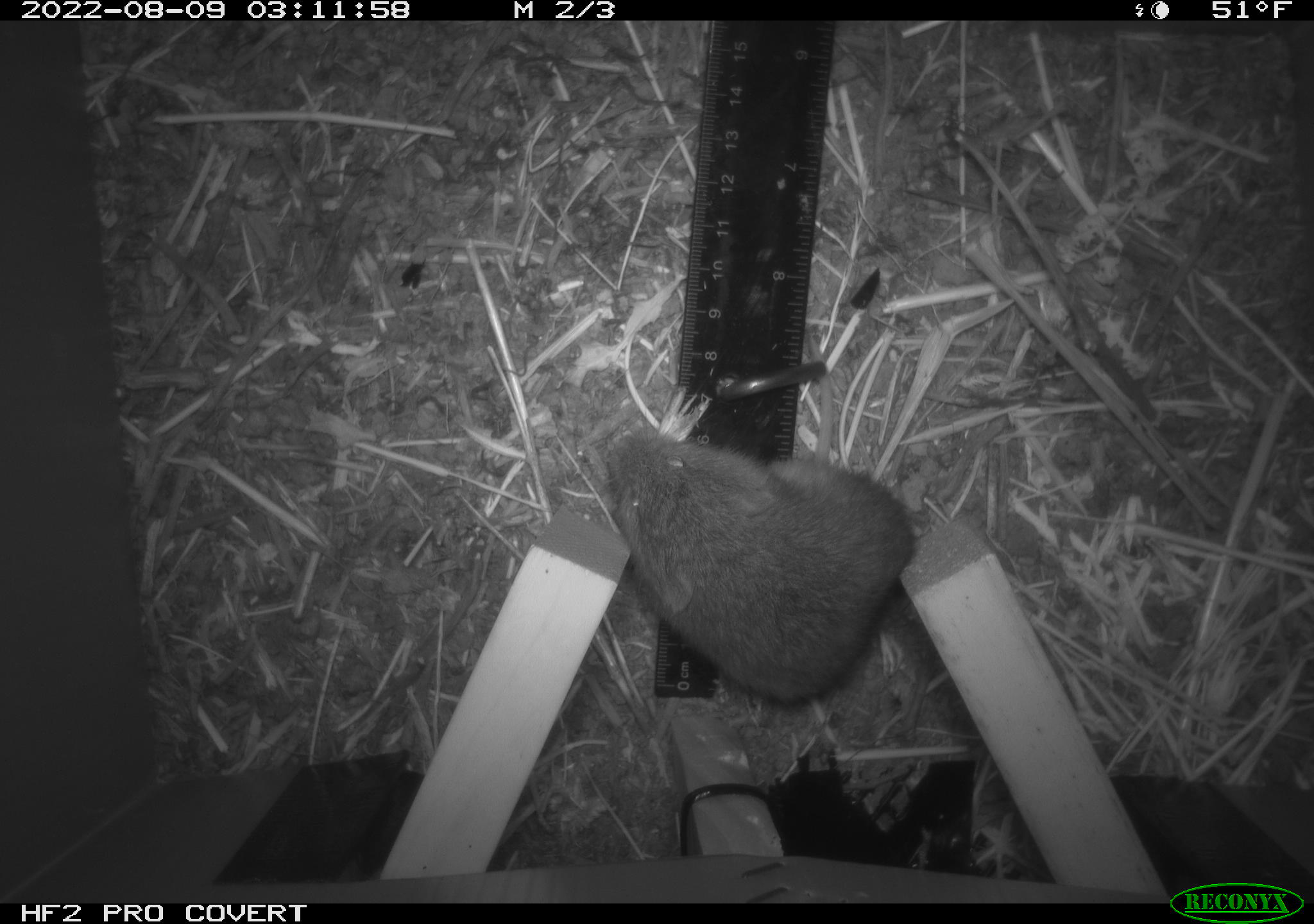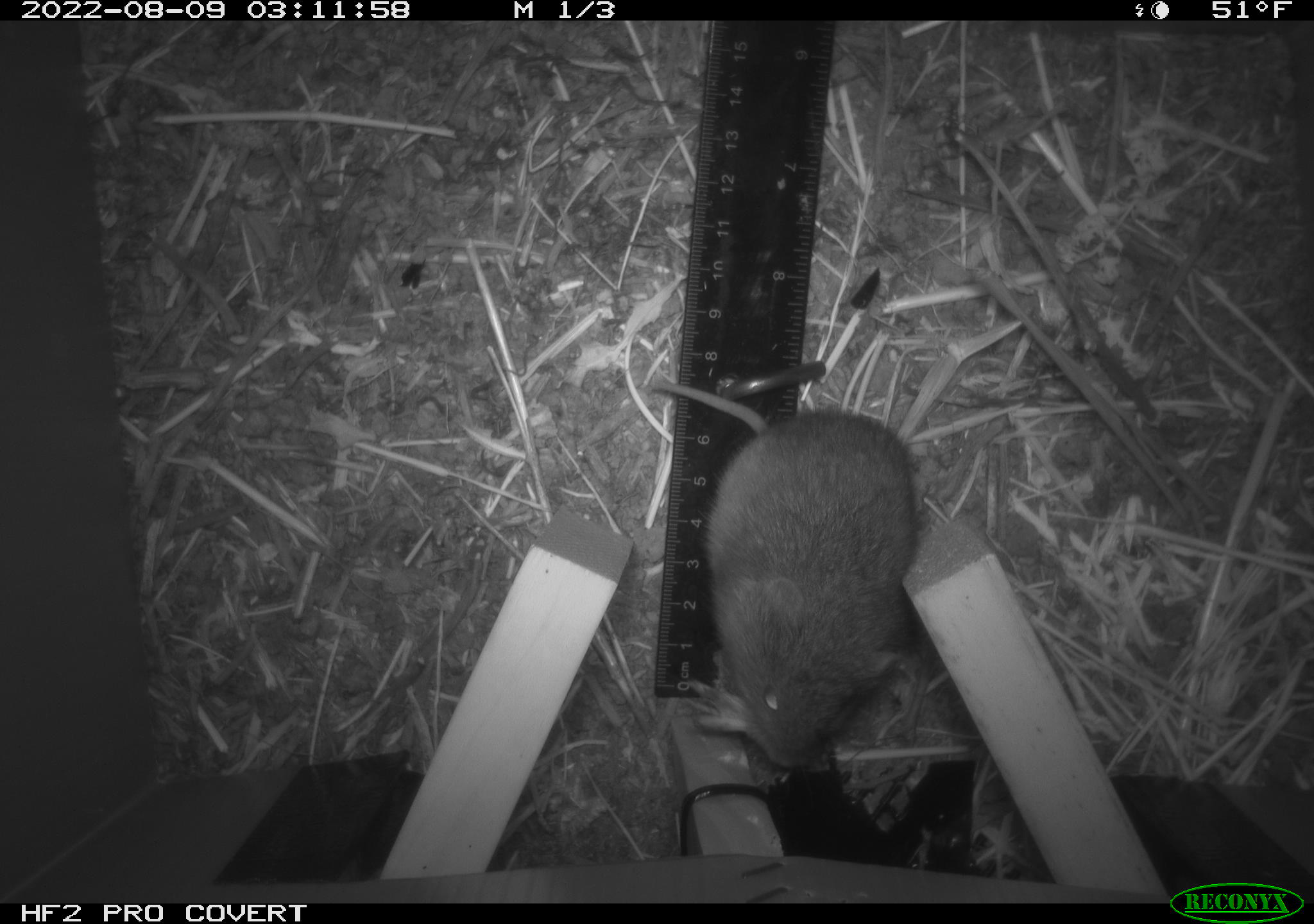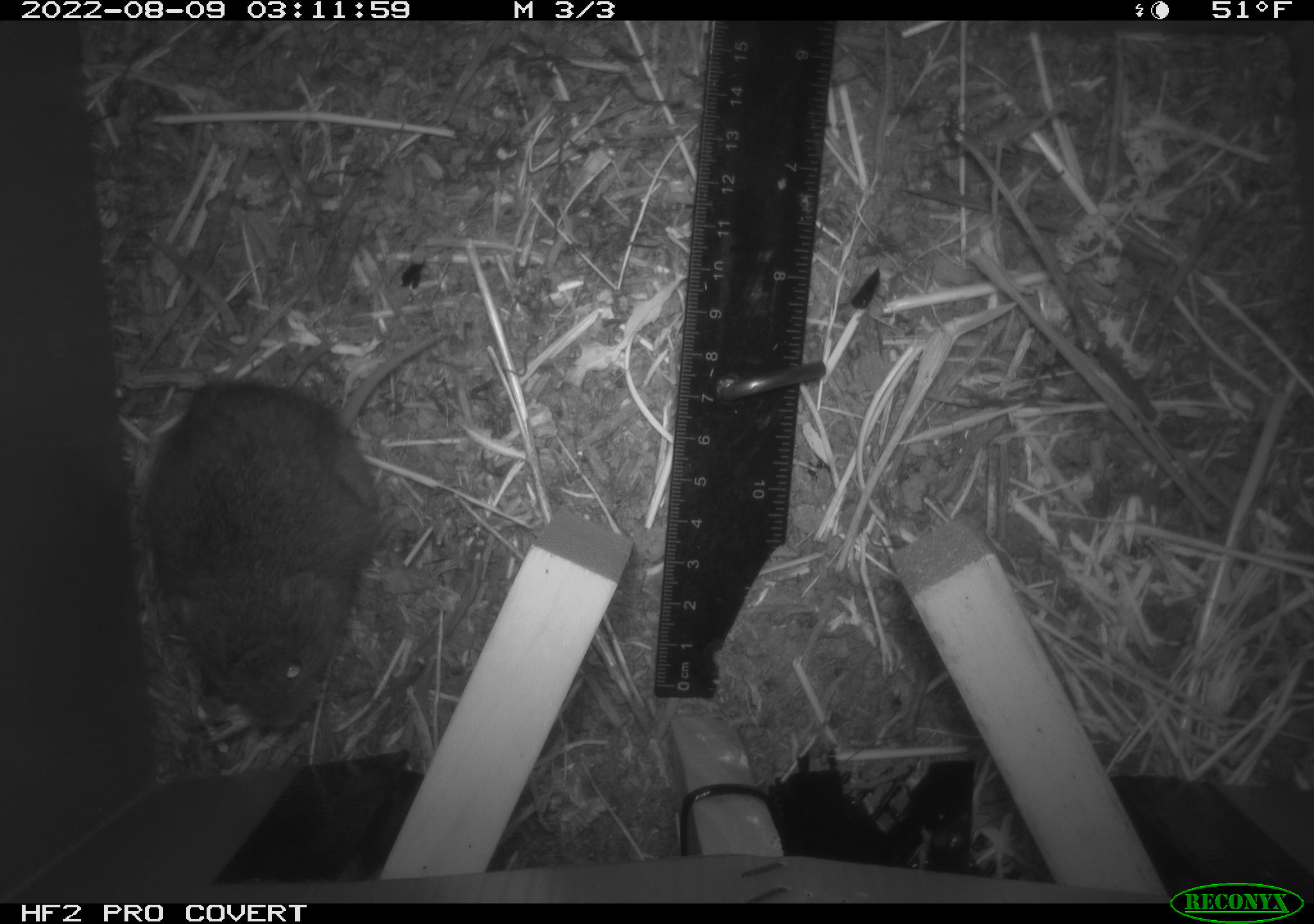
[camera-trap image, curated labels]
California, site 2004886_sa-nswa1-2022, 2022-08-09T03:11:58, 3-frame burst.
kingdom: Animalia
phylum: Chordata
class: Mammalia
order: Rodentia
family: Cricetidae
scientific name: Cricetidae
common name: hamsters, voles, lemmings, and allies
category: cricetidae family